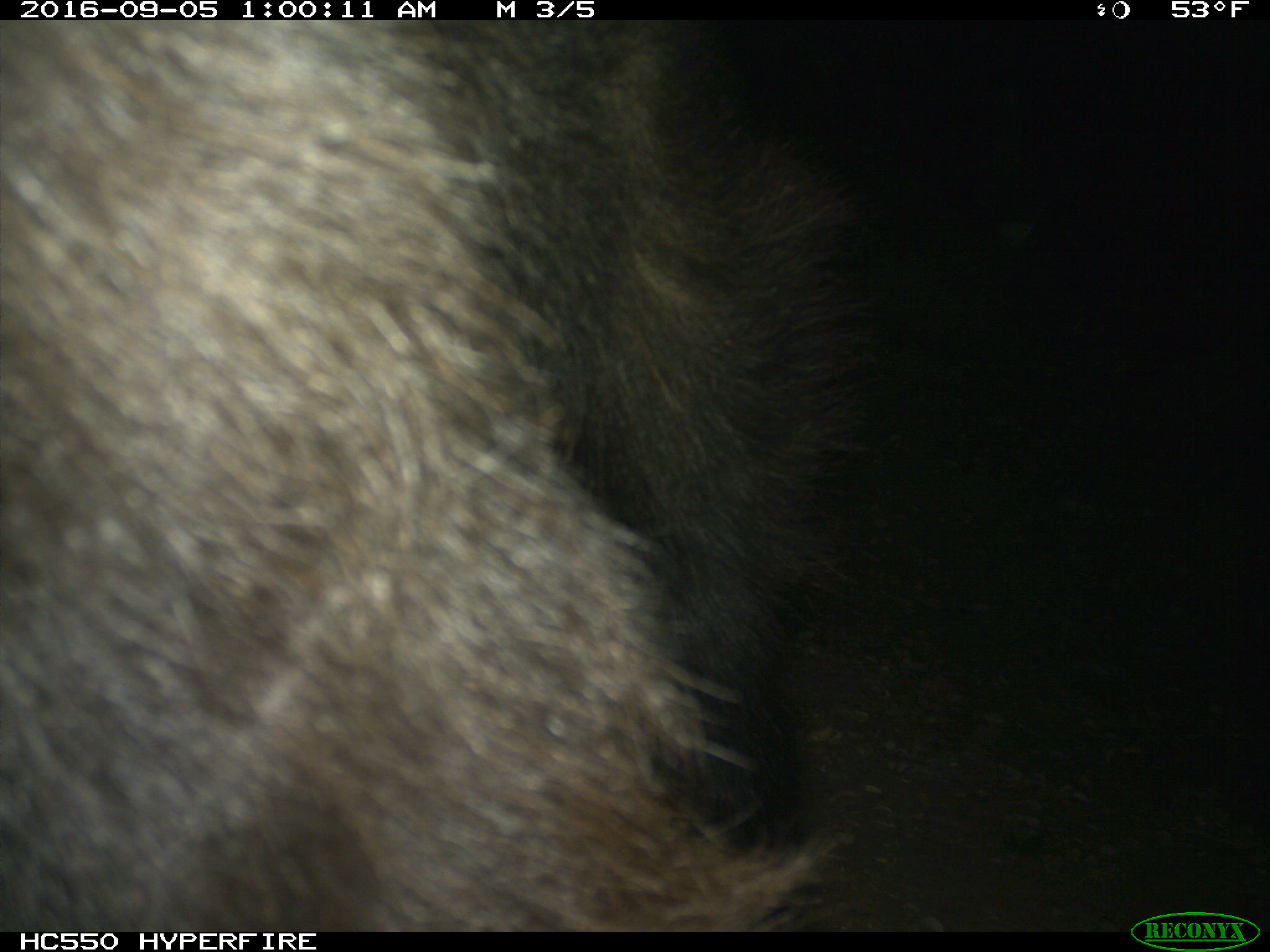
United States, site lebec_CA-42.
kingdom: Animalia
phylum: Chordata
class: Mammalia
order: Carnivora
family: Ursidae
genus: Ursus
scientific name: Ursus americanus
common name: american black bear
Ursus americanus (american black bear).